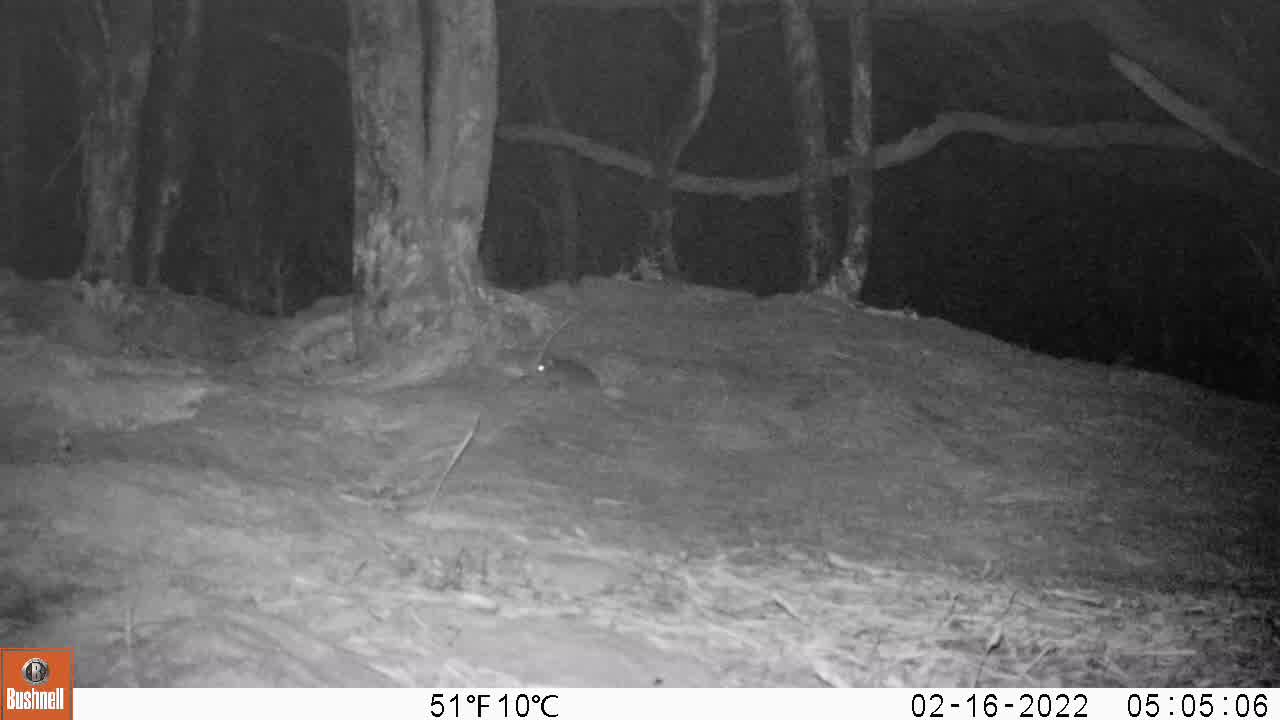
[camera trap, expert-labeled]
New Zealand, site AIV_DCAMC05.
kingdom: Animalia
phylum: Chordata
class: Mammalia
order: Rodentia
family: Muridae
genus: Mus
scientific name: Mus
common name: mouse